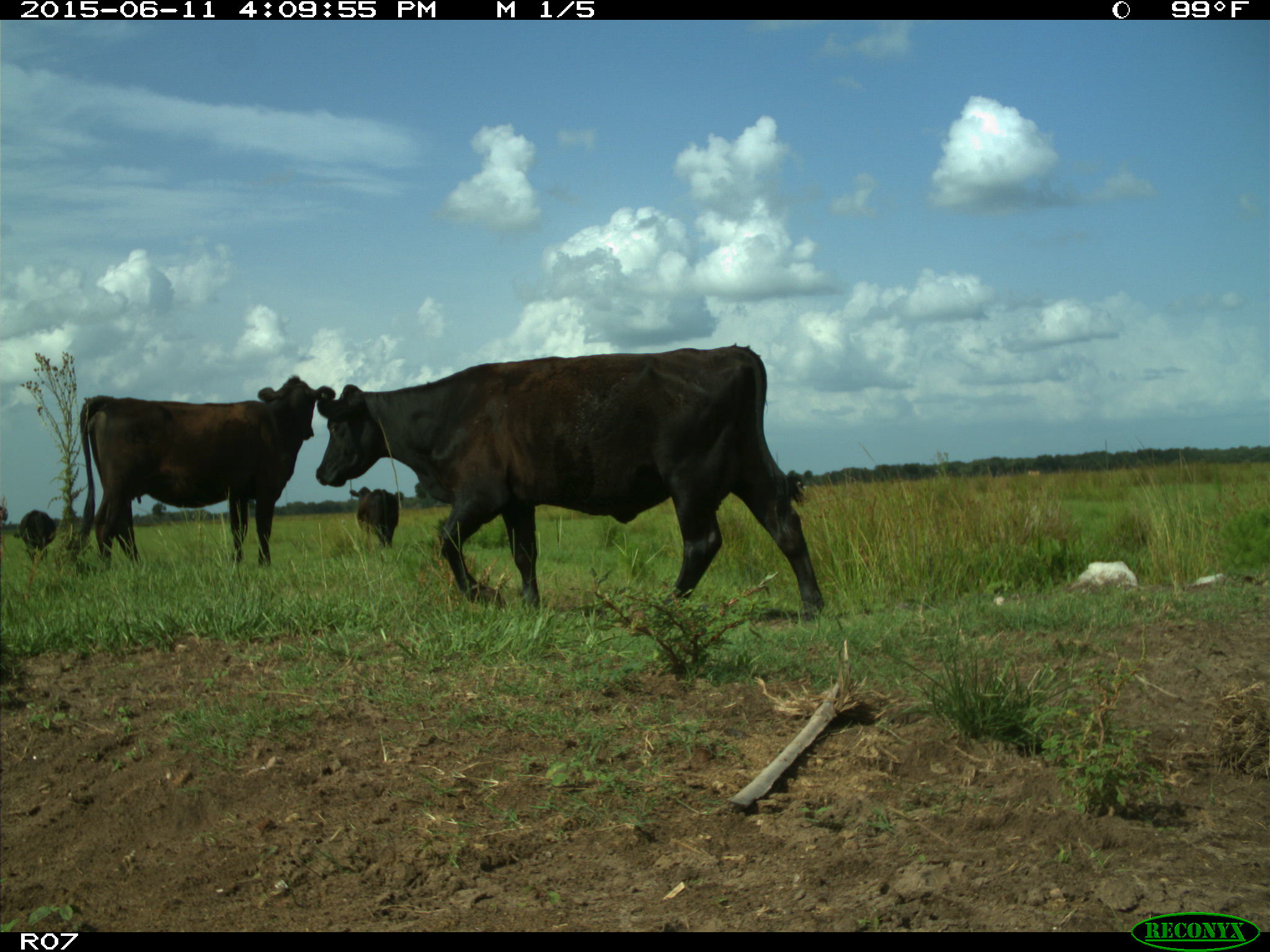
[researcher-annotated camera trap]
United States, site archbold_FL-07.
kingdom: Animalia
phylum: Chordata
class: Mammalia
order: Artiodactyla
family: Bovidae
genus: Bos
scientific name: Bos taurus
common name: domestic cow